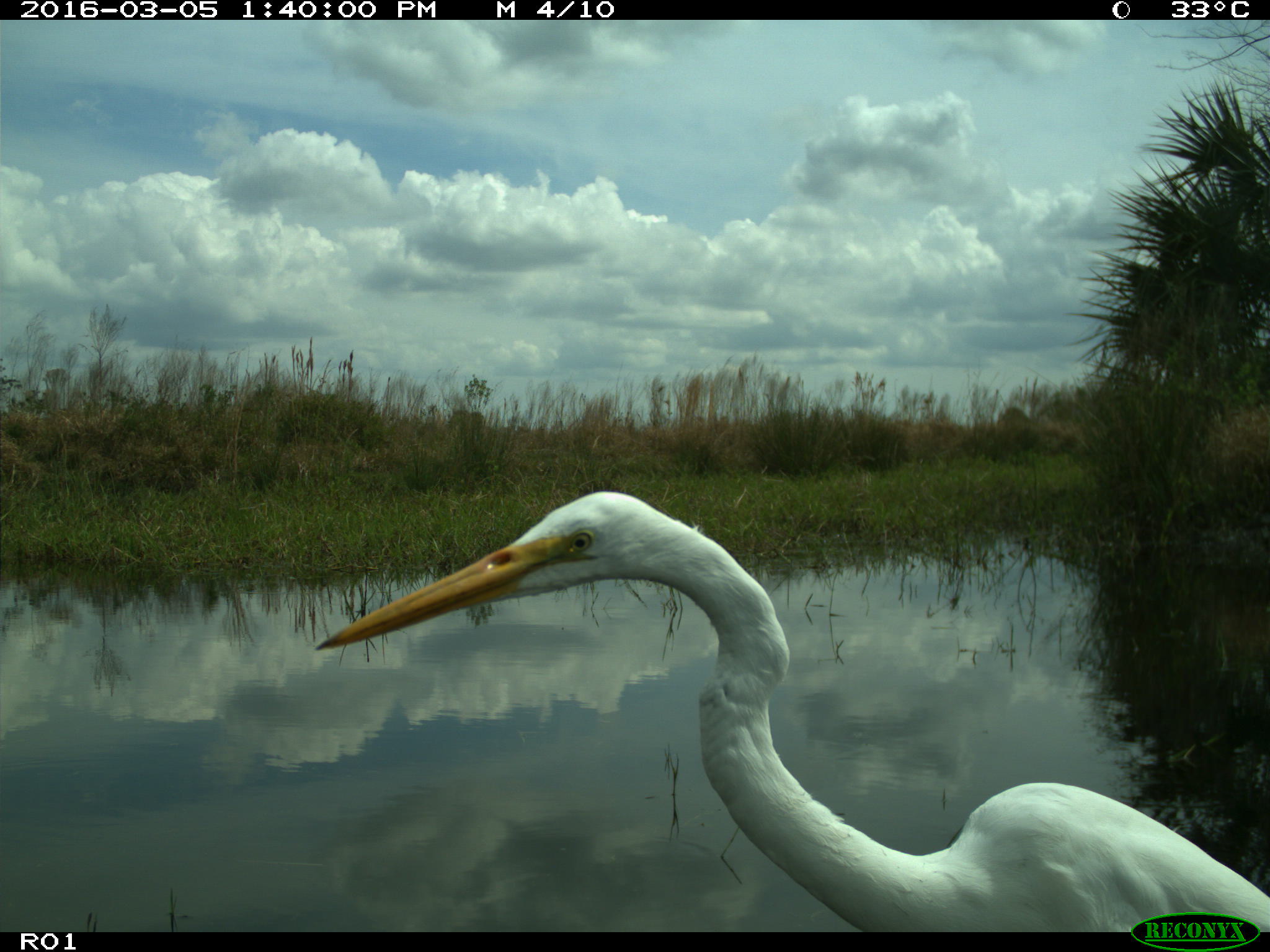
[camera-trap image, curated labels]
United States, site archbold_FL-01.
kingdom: Animalia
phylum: Chordata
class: Aves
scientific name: Aves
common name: birds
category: unidentified bird